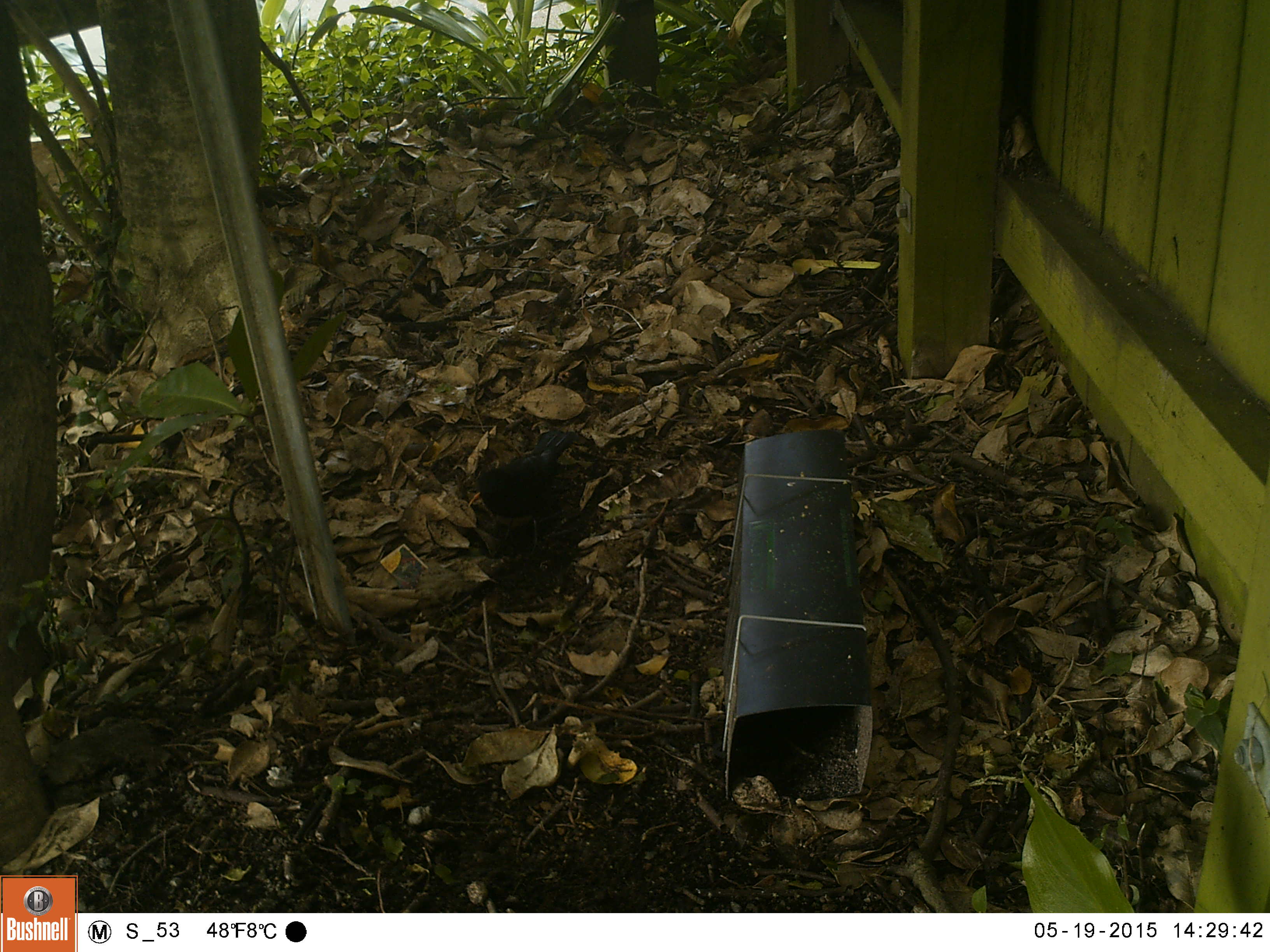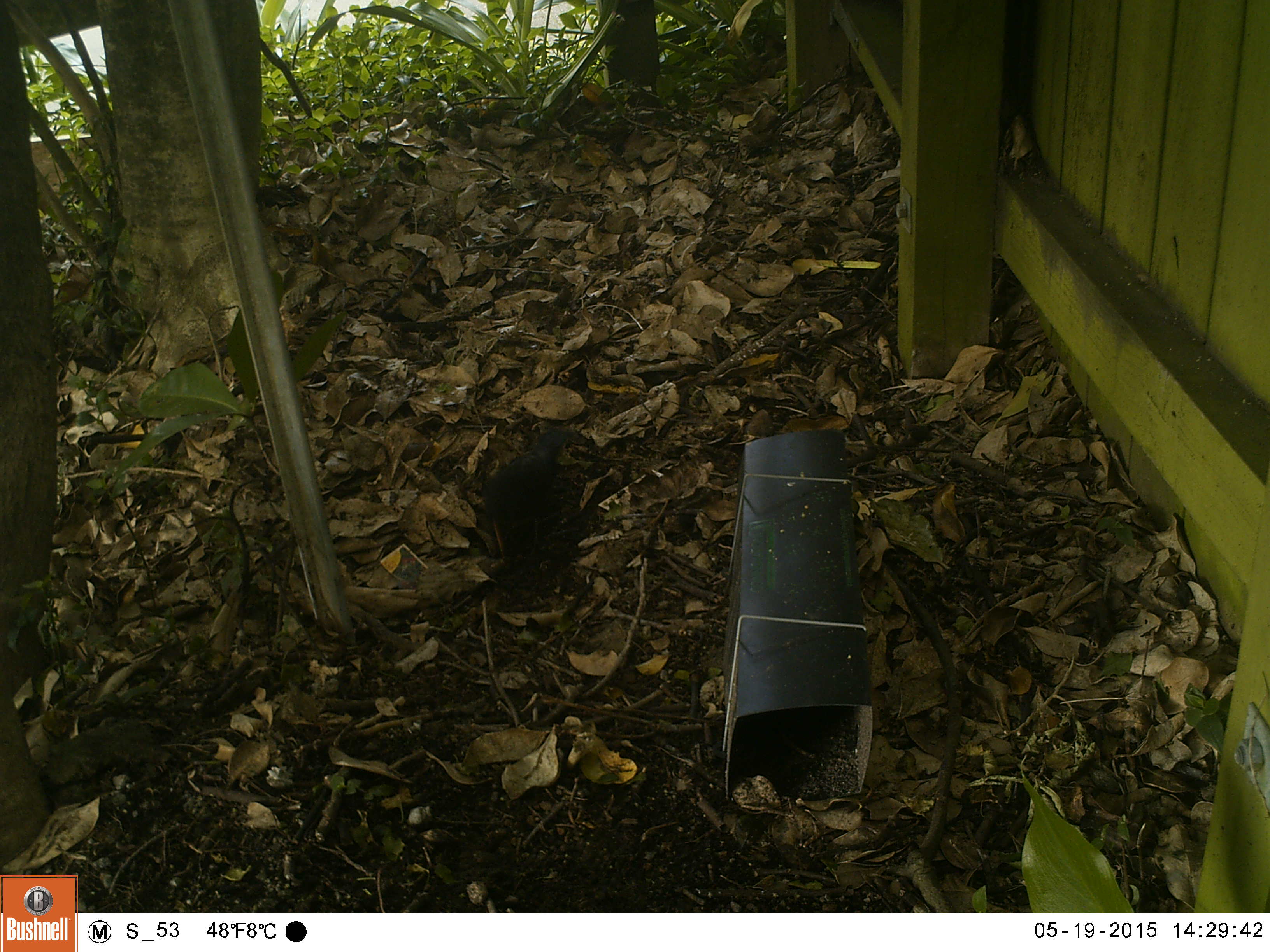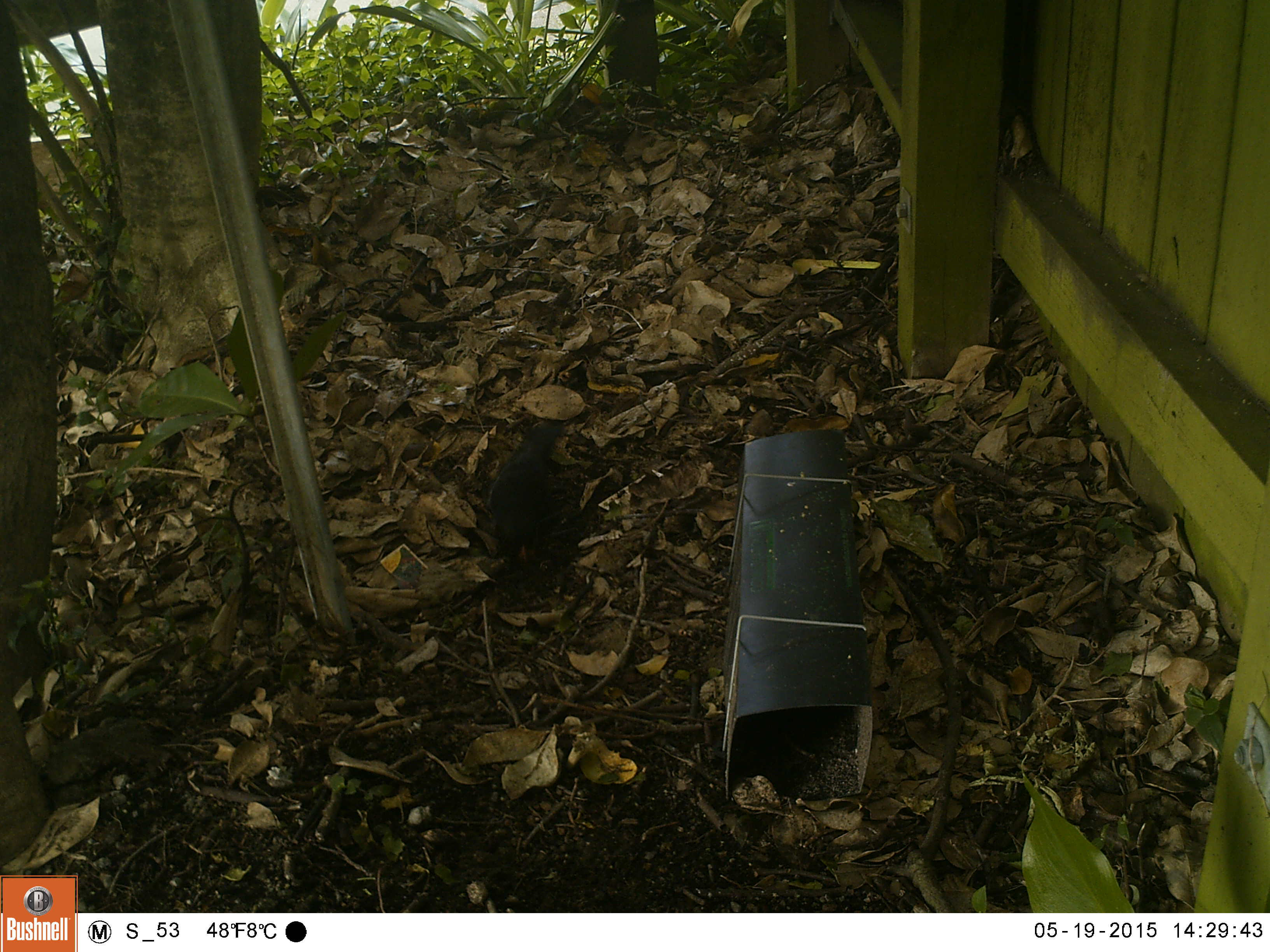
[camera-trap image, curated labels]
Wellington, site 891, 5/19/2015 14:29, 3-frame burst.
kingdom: Animalia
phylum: Chordata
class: Aves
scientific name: Aves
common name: bird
Bird (Aves).